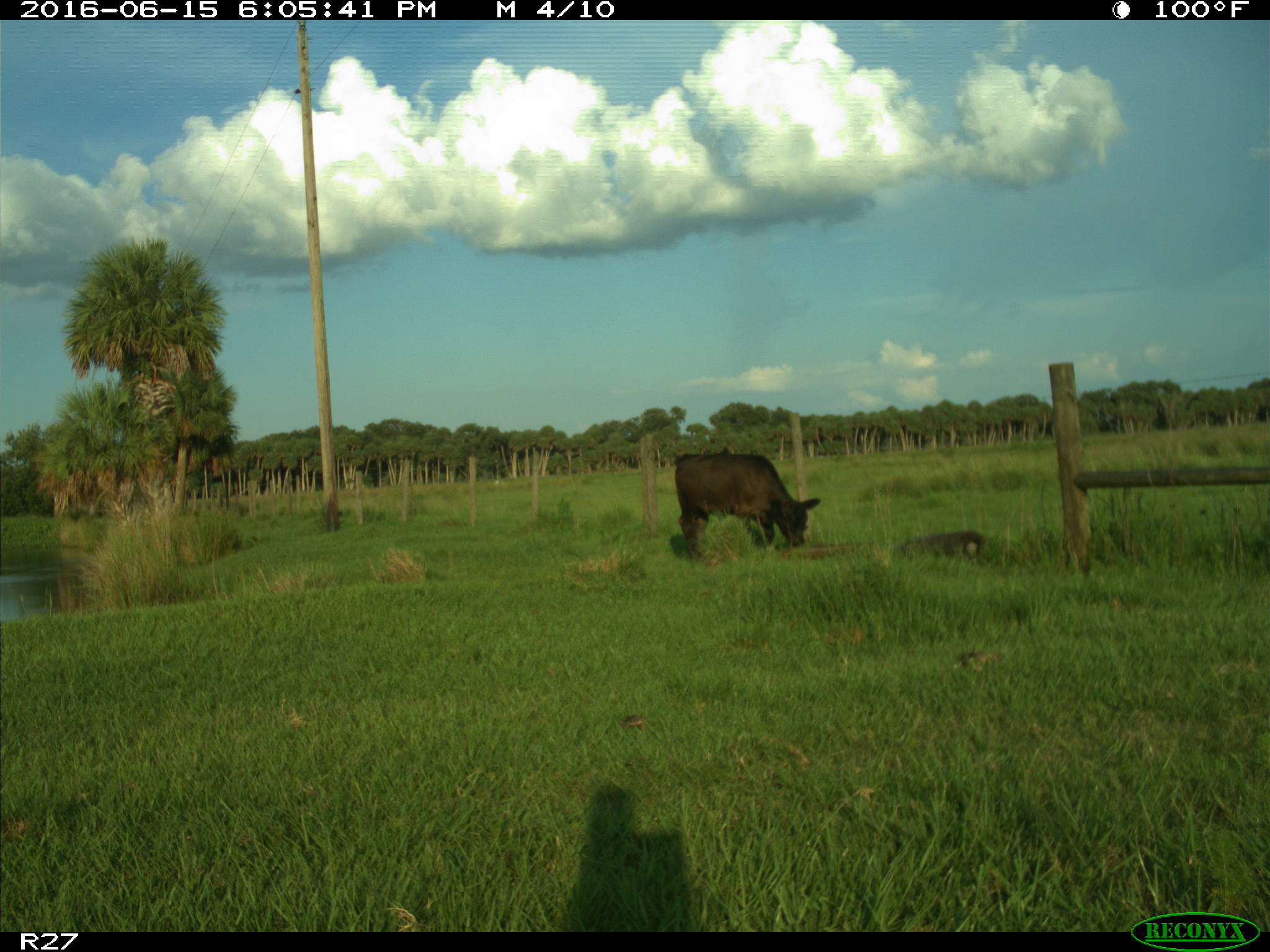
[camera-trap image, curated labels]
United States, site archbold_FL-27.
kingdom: Animalia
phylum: Chordata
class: Mammalia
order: Artiodactyla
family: Bovidae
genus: Bos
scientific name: Bos taurus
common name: domestic cow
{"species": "Bos taurus (domestic cow)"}